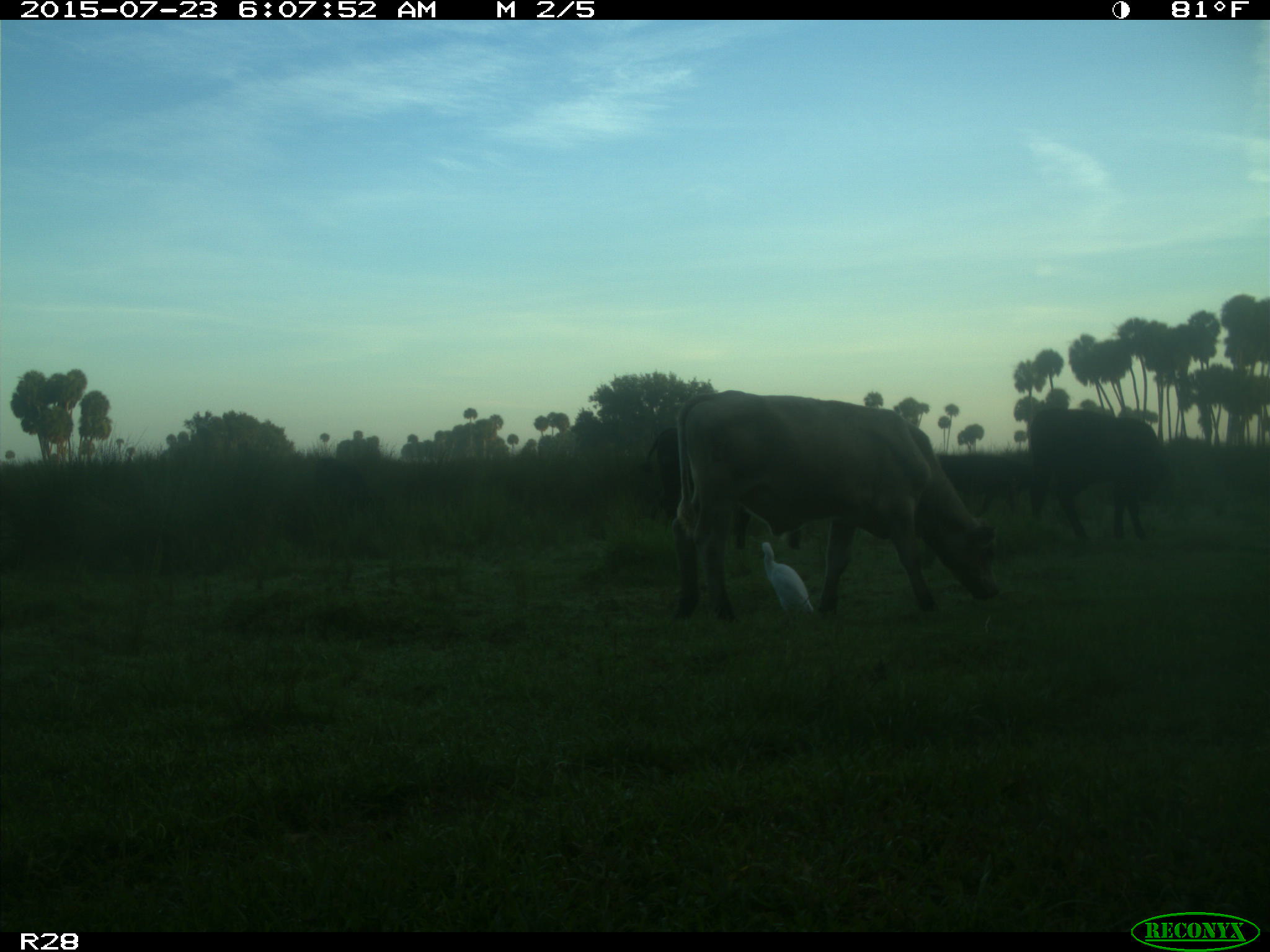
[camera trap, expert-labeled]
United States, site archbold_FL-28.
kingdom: Animalia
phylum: Chordata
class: Mammalia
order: Artiodactyla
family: Bovidae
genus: Bos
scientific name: Bos taurus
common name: domestic cow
Bos taurus (domestic cow).